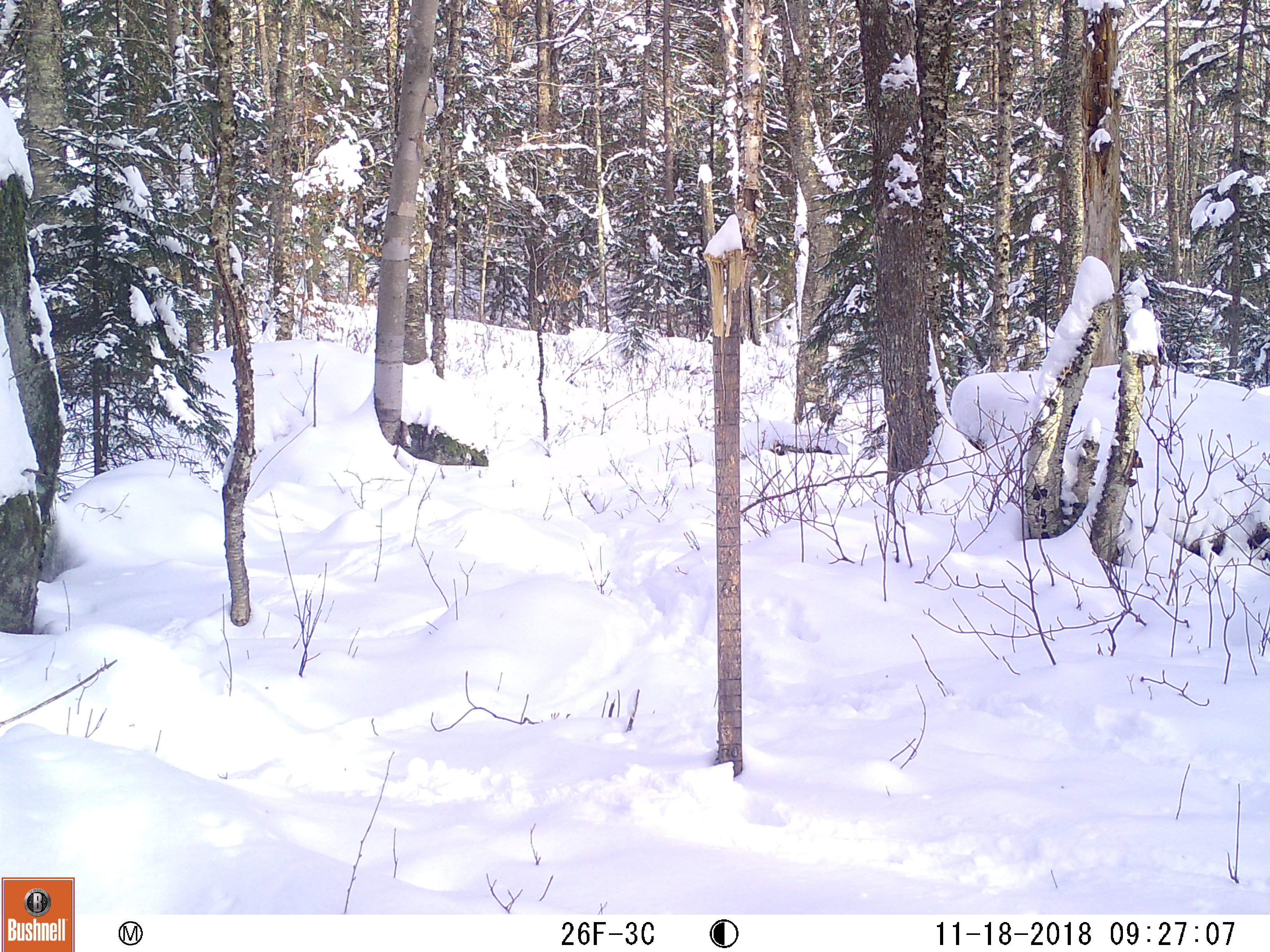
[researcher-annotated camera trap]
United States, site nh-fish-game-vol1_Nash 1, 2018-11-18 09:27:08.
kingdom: Animalia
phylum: Chordata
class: Mammalia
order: Artiodactyla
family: Cervidae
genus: Odocoileus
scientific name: Odocoileus virginianus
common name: white-tailed deer